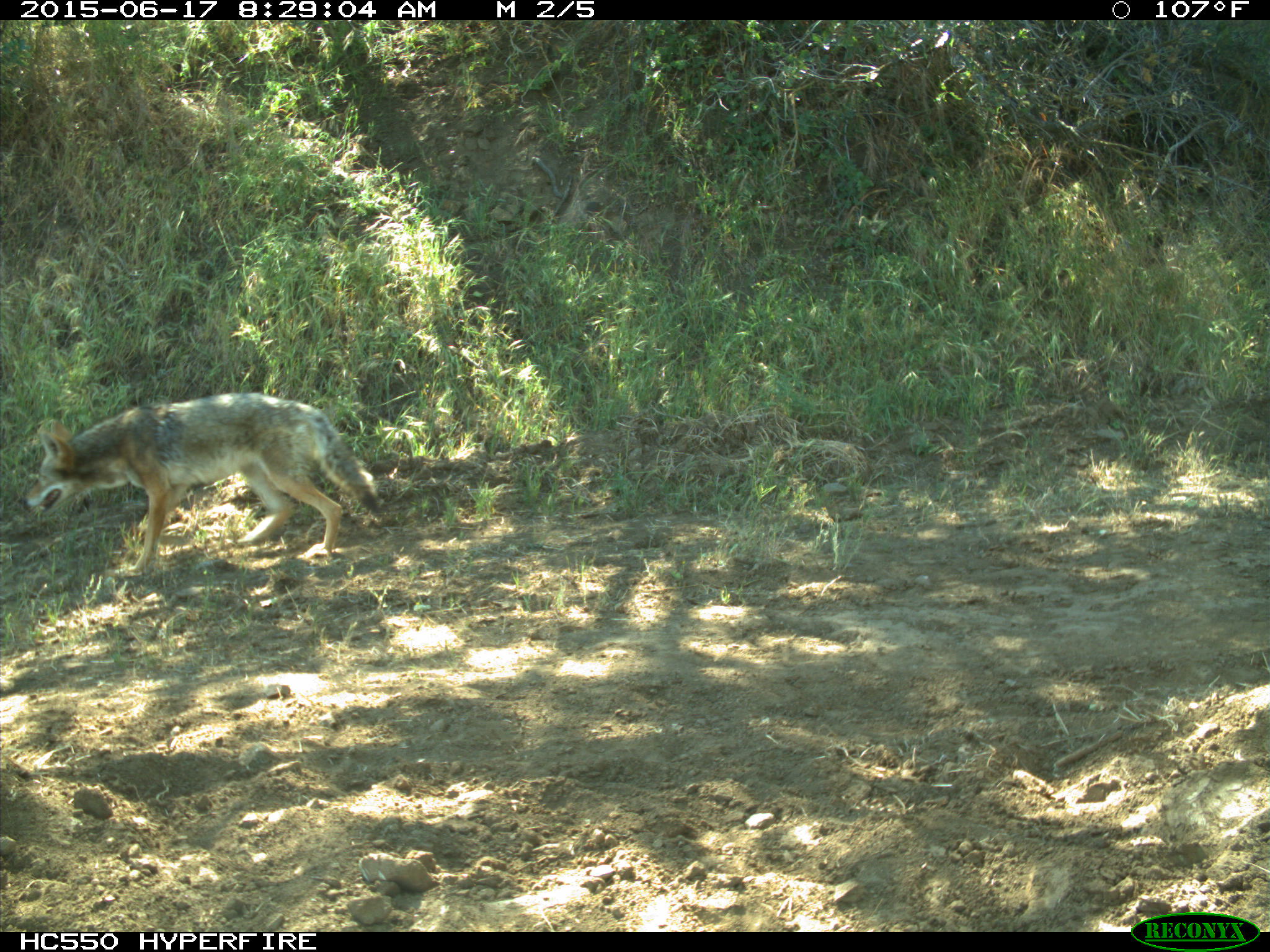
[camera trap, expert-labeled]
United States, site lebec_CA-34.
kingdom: Animalia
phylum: Chordata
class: Mammalia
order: Carnivora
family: Canidae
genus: Canis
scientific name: Canis latrans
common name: coyote